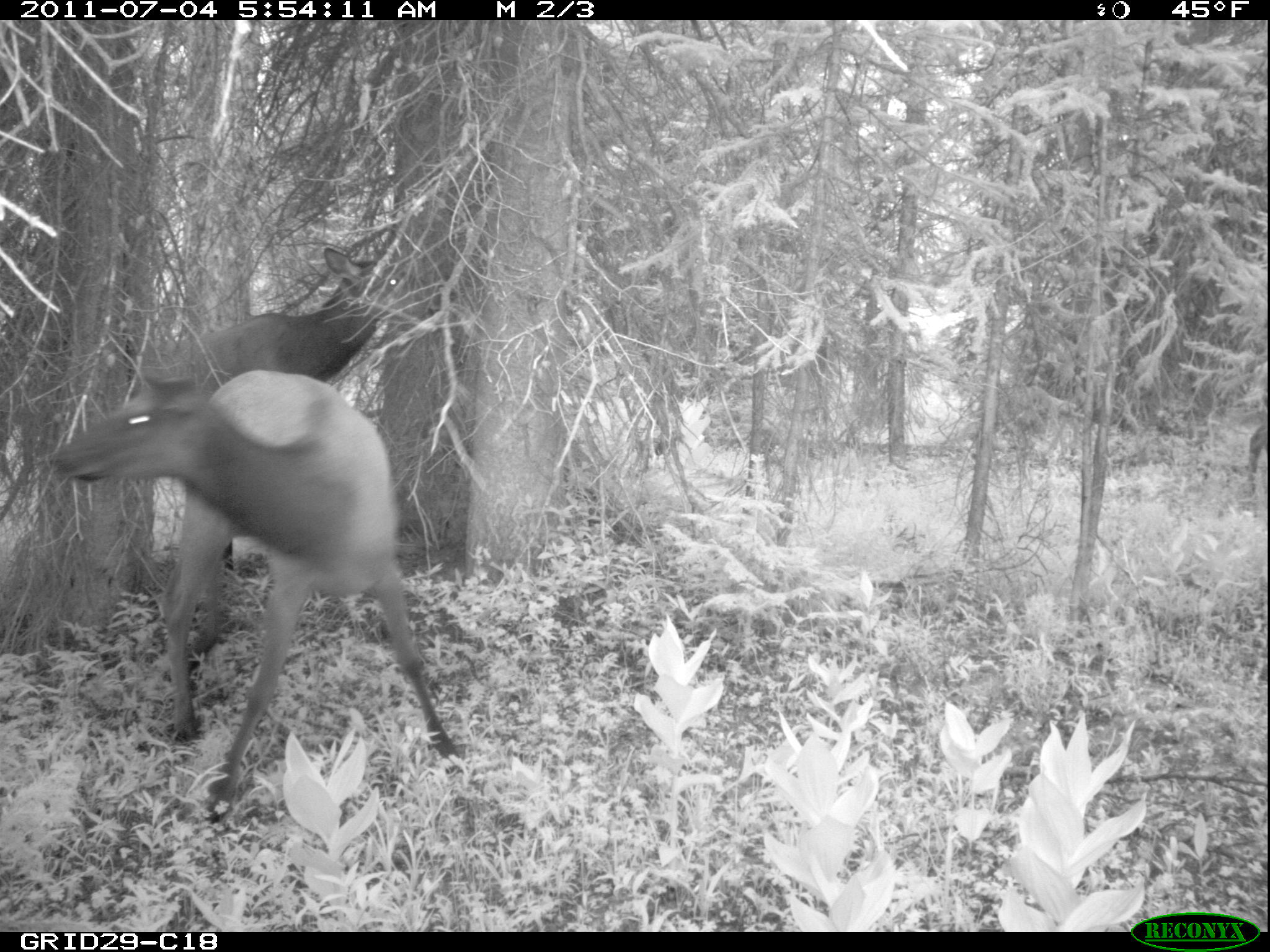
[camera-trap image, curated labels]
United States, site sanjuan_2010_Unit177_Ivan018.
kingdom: Animalia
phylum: Chordata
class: Mammalia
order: Artiodactyla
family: Cervidae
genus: Cervus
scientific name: Cervus elaphus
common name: red deer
Cervus elaphus (red deer).